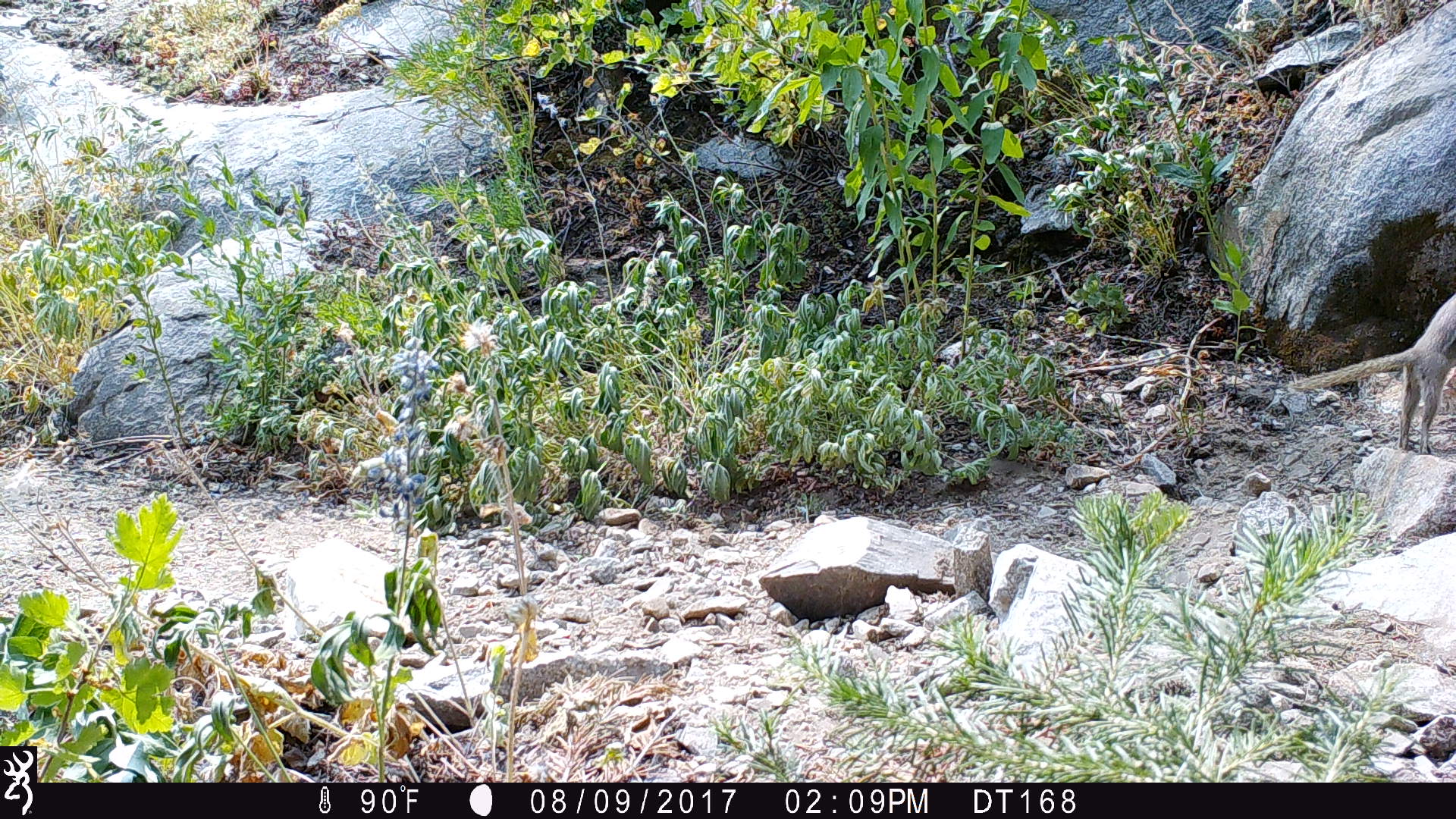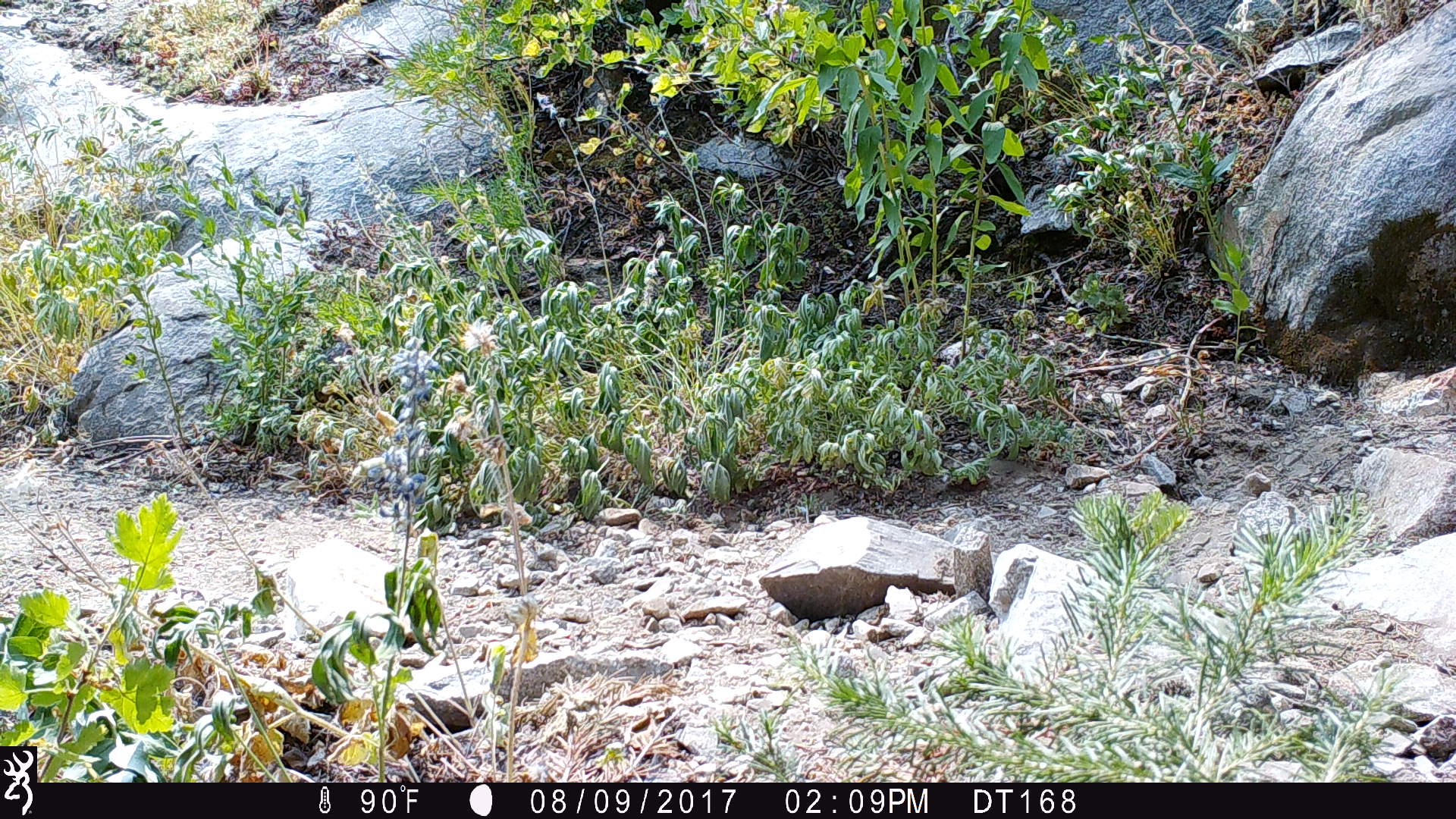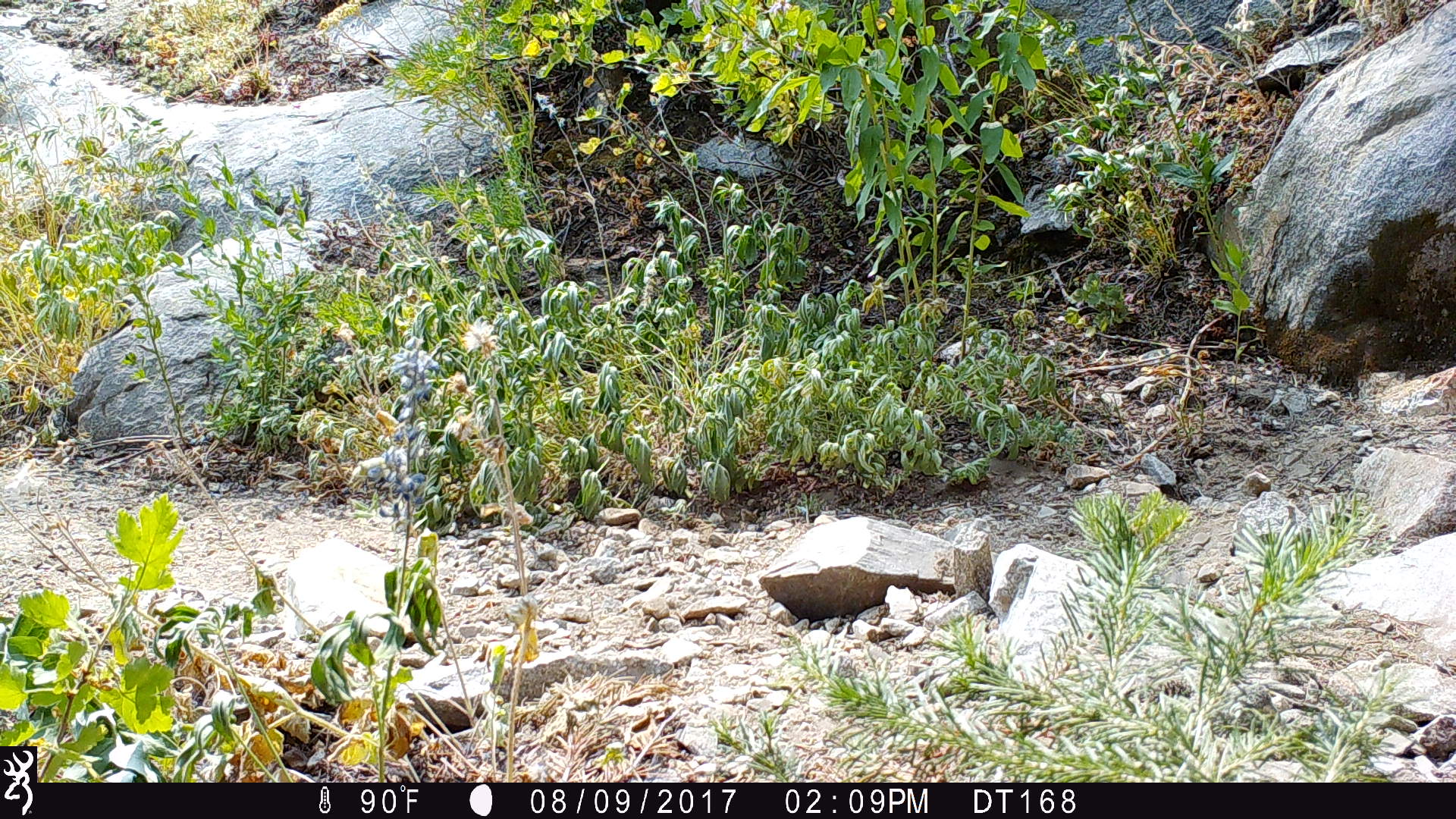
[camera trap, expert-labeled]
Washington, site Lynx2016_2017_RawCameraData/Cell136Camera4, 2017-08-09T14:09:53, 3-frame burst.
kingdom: Animalia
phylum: Chordata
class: Mammalia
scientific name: Mammalia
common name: small mammal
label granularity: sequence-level